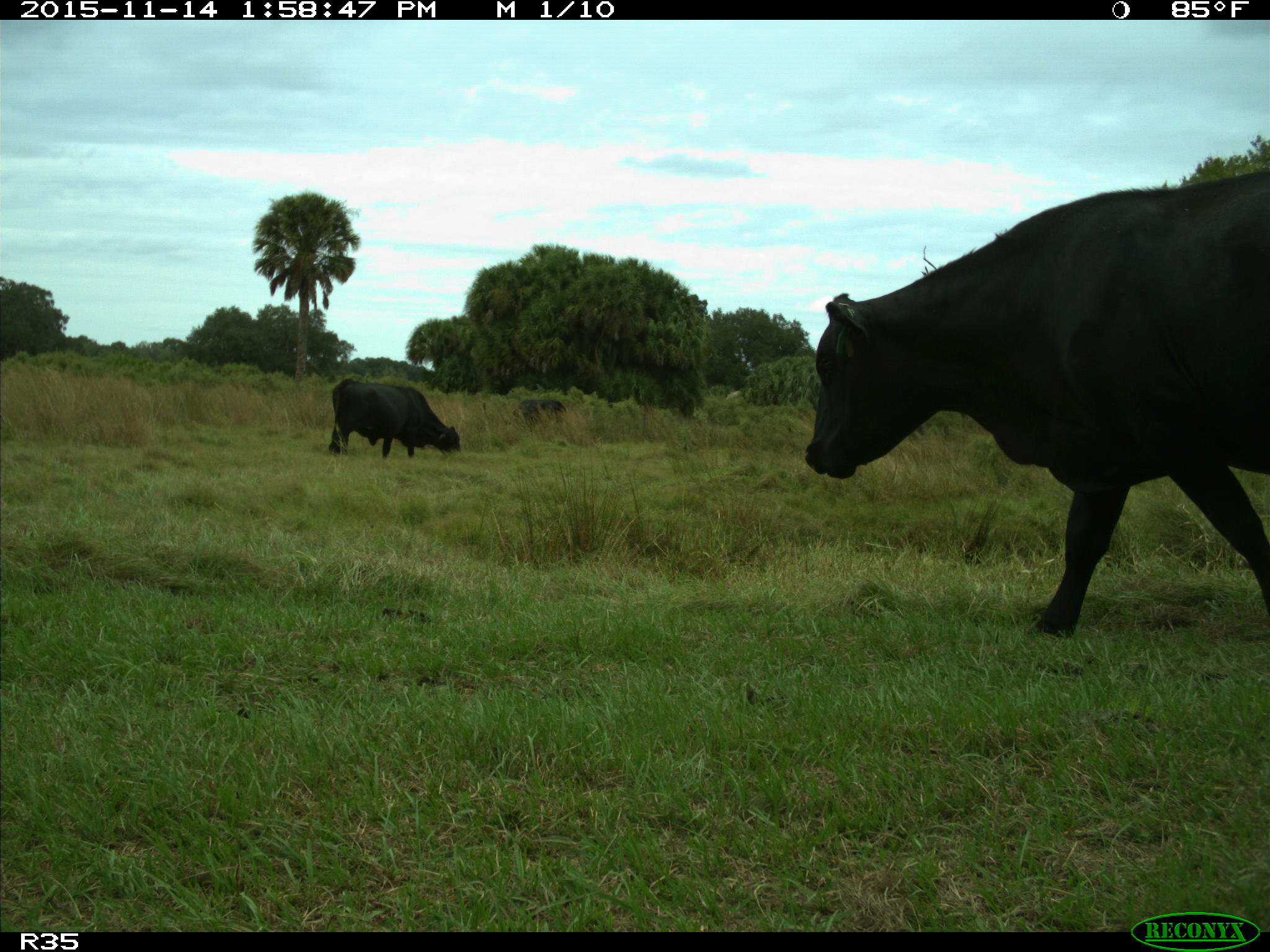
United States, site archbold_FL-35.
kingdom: Animalia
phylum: Chordata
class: Mammalia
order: Artiodactyla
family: Bovidae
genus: Bos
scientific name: Bos taurus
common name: domestic cow